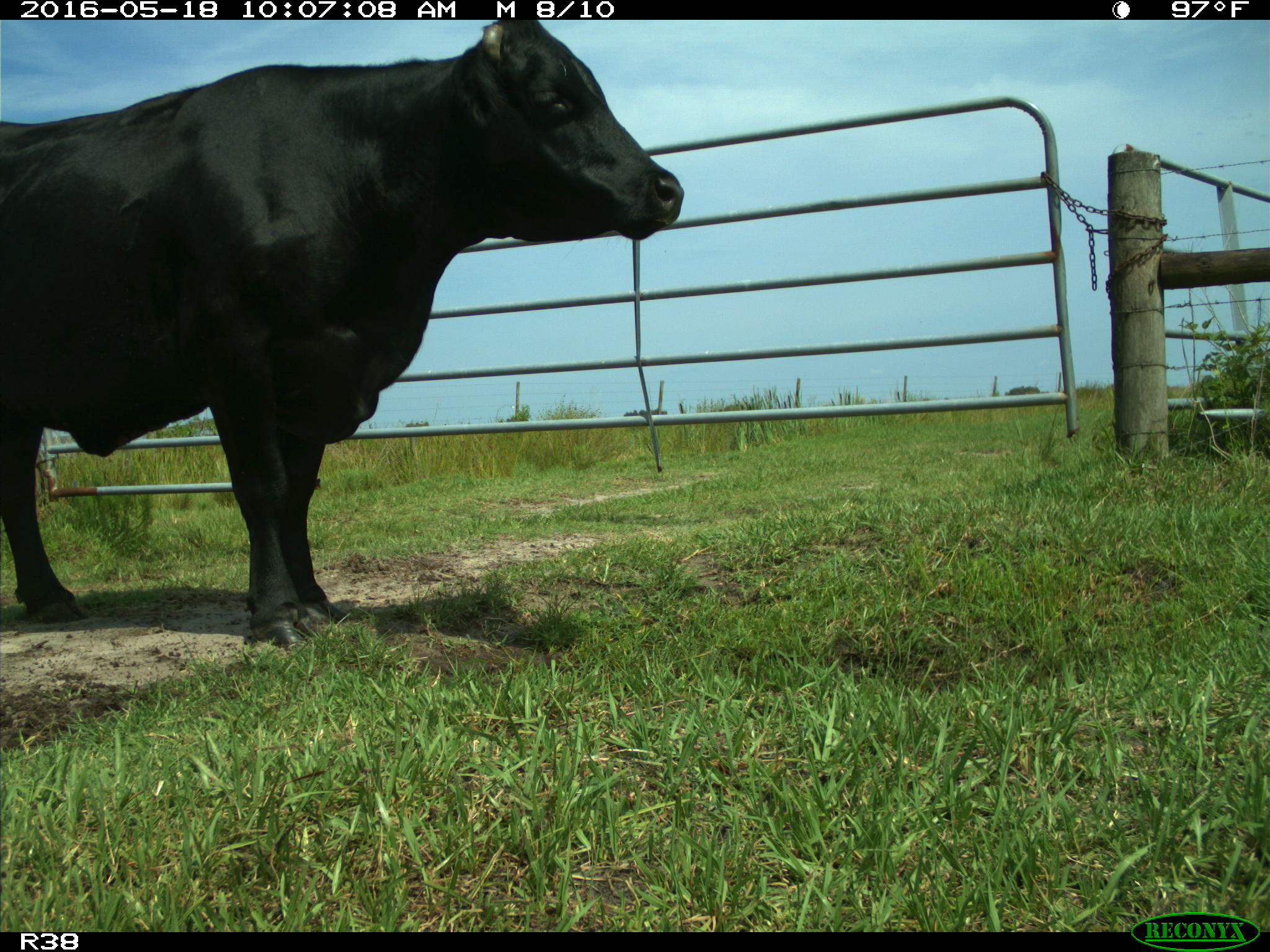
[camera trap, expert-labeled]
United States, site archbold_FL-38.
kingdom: Animalia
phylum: Chordata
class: Mammalia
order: Artiodactyla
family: Bovidae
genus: Bos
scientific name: Bos taurus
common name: domestic cow